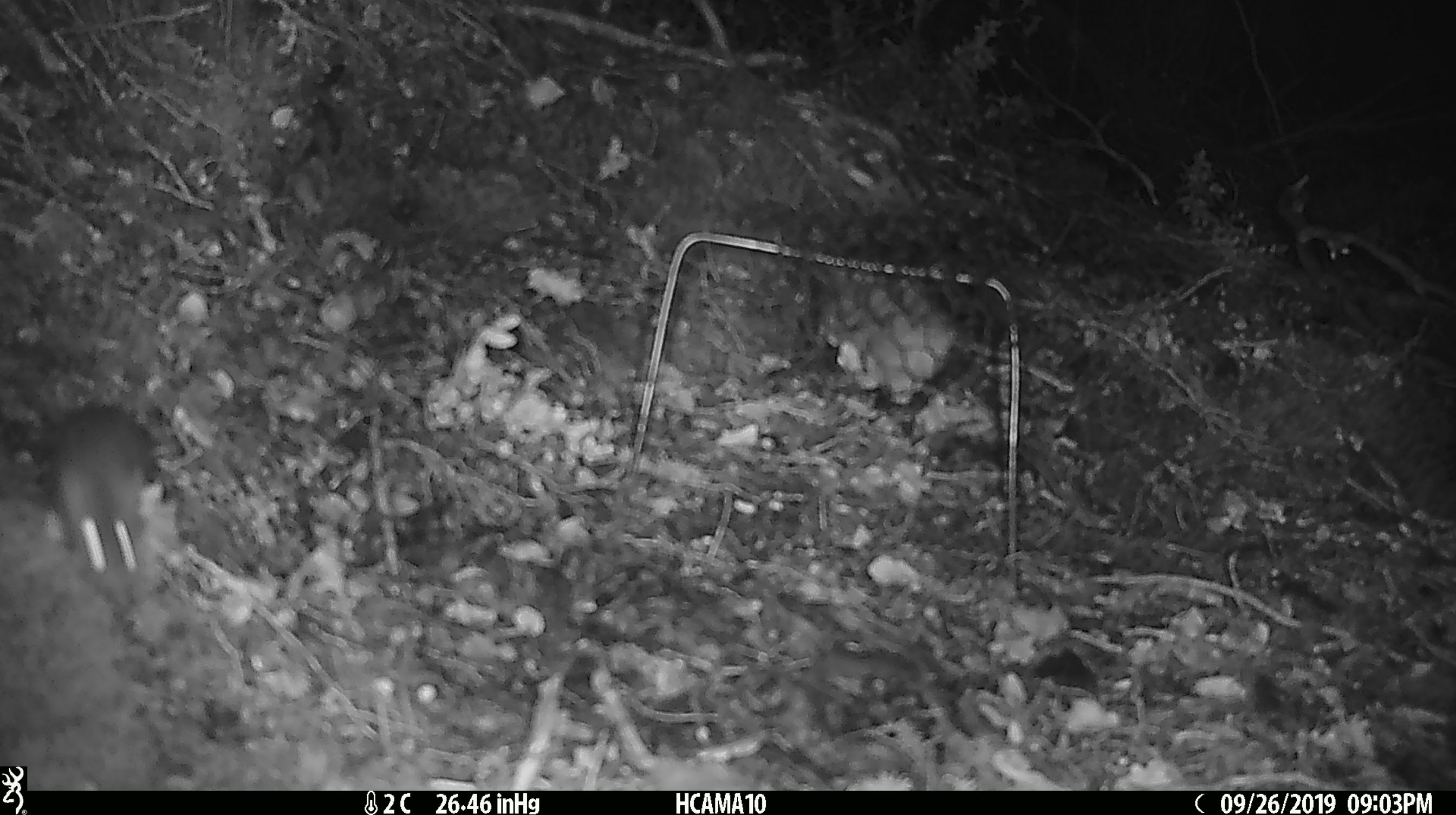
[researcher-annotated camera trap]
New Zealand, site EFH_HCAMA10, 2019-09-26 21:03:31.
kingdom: Animalia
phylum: Chordata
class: Mammalia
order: Rodentia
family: Muridae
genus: Mus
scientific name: Mus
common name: mouse